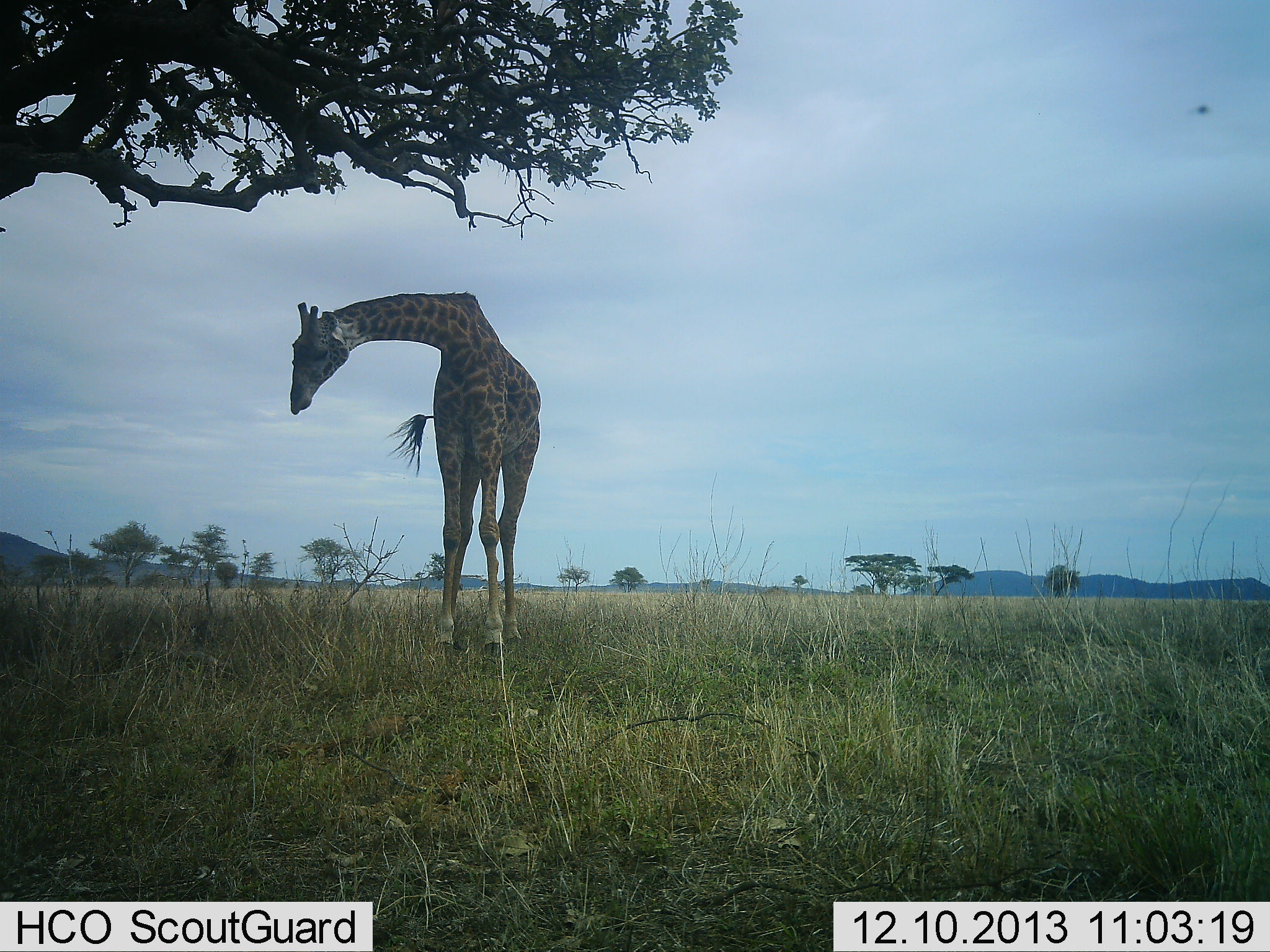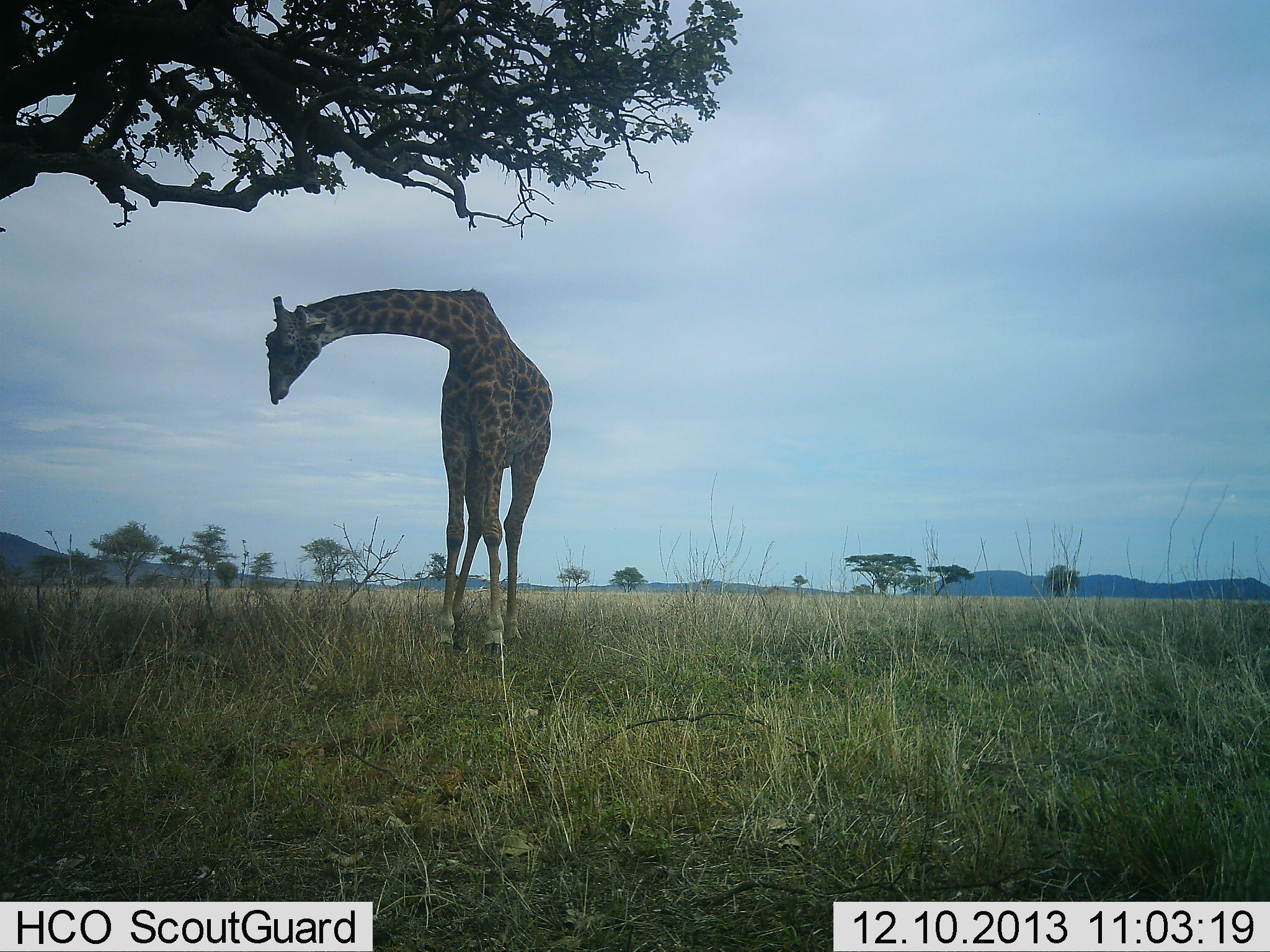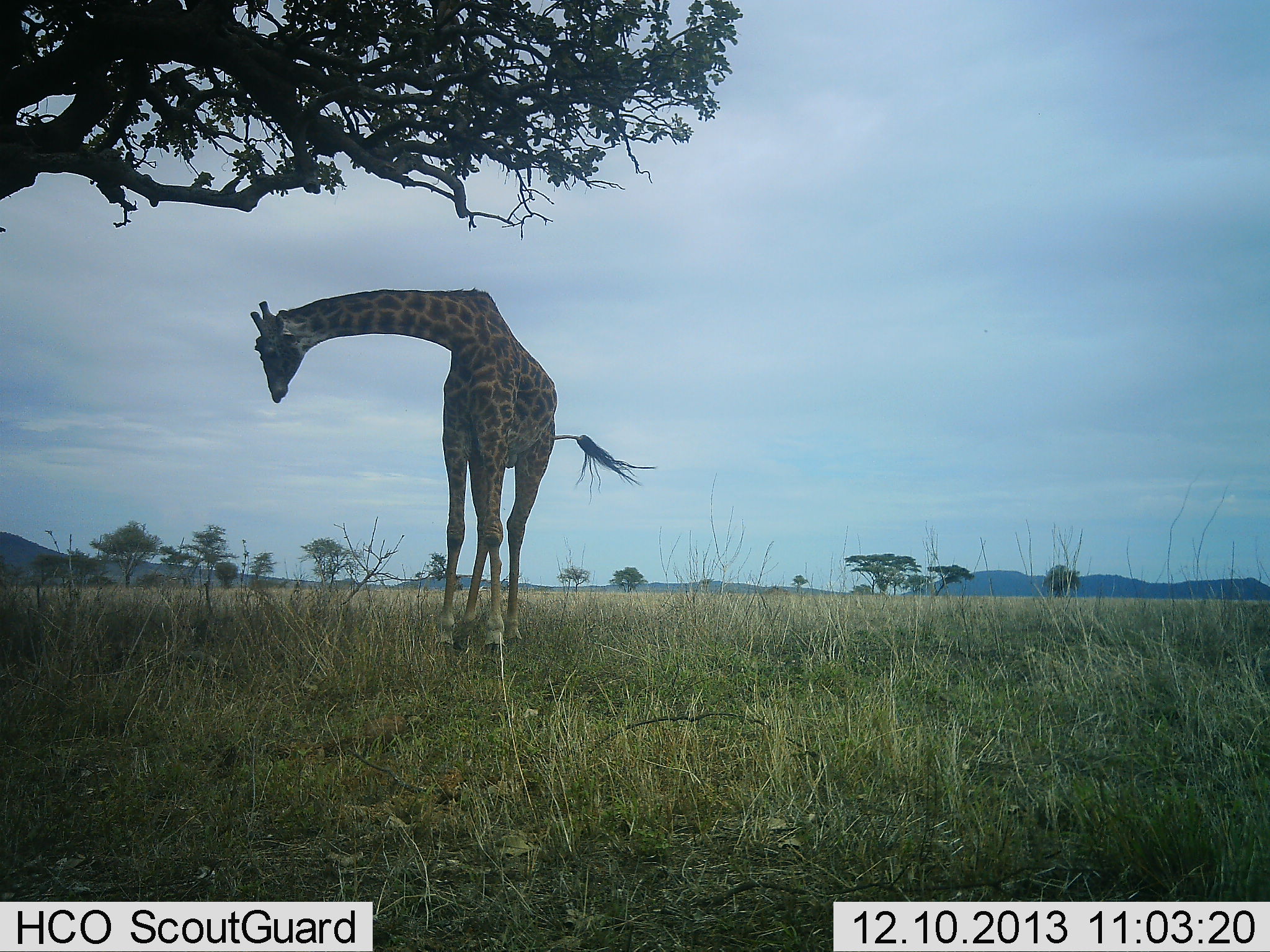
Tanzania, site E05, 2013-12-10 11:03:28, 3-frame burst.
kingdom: Animalia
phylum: Chordata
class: Mammalia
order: Artiodactyla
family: Giraffidae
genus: Giraffa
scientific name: Giraffa camelopardalis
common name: giraffe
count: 1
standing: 100%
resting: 0%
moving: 0%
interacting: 8%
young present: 0%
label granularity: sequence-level